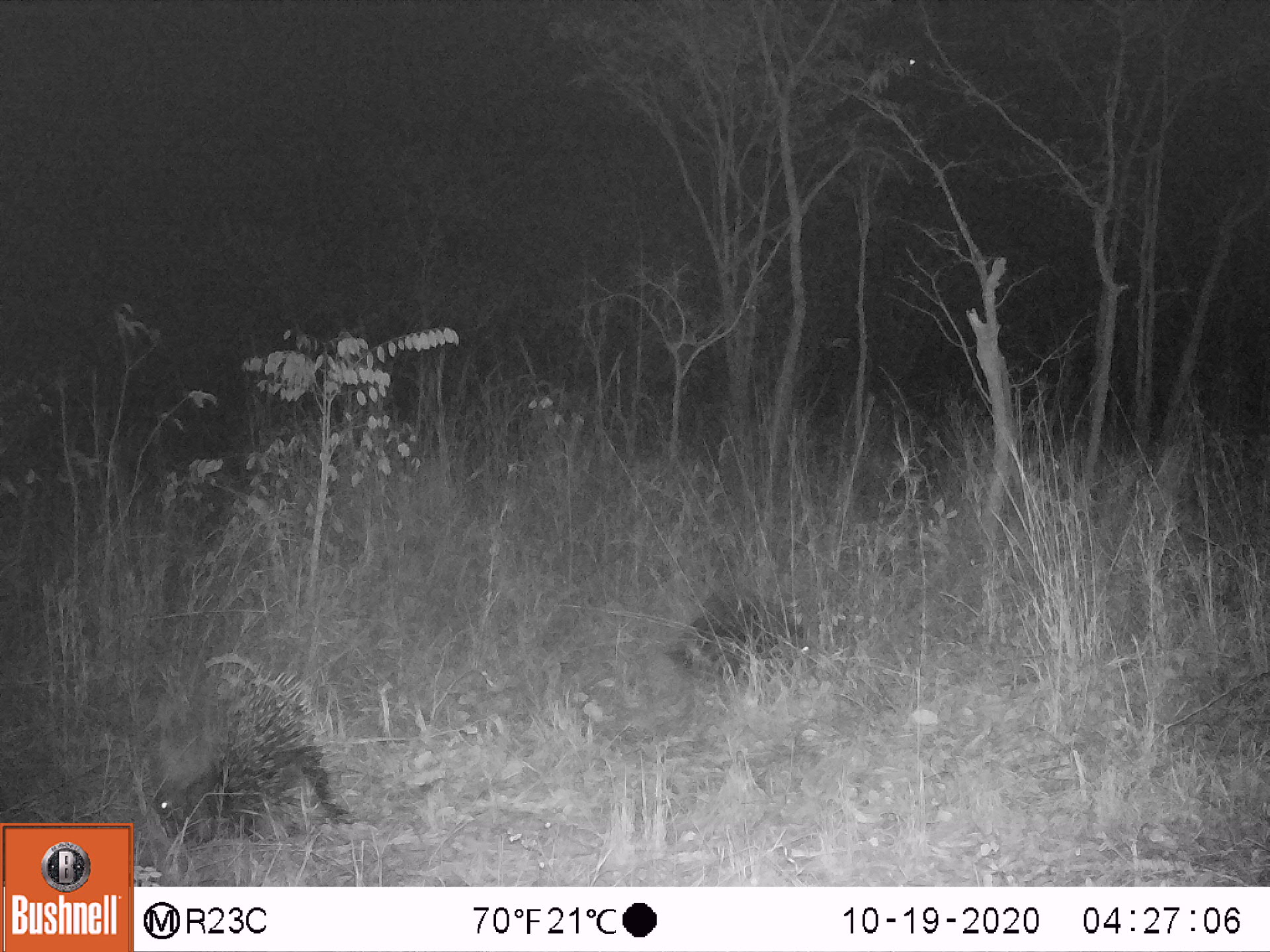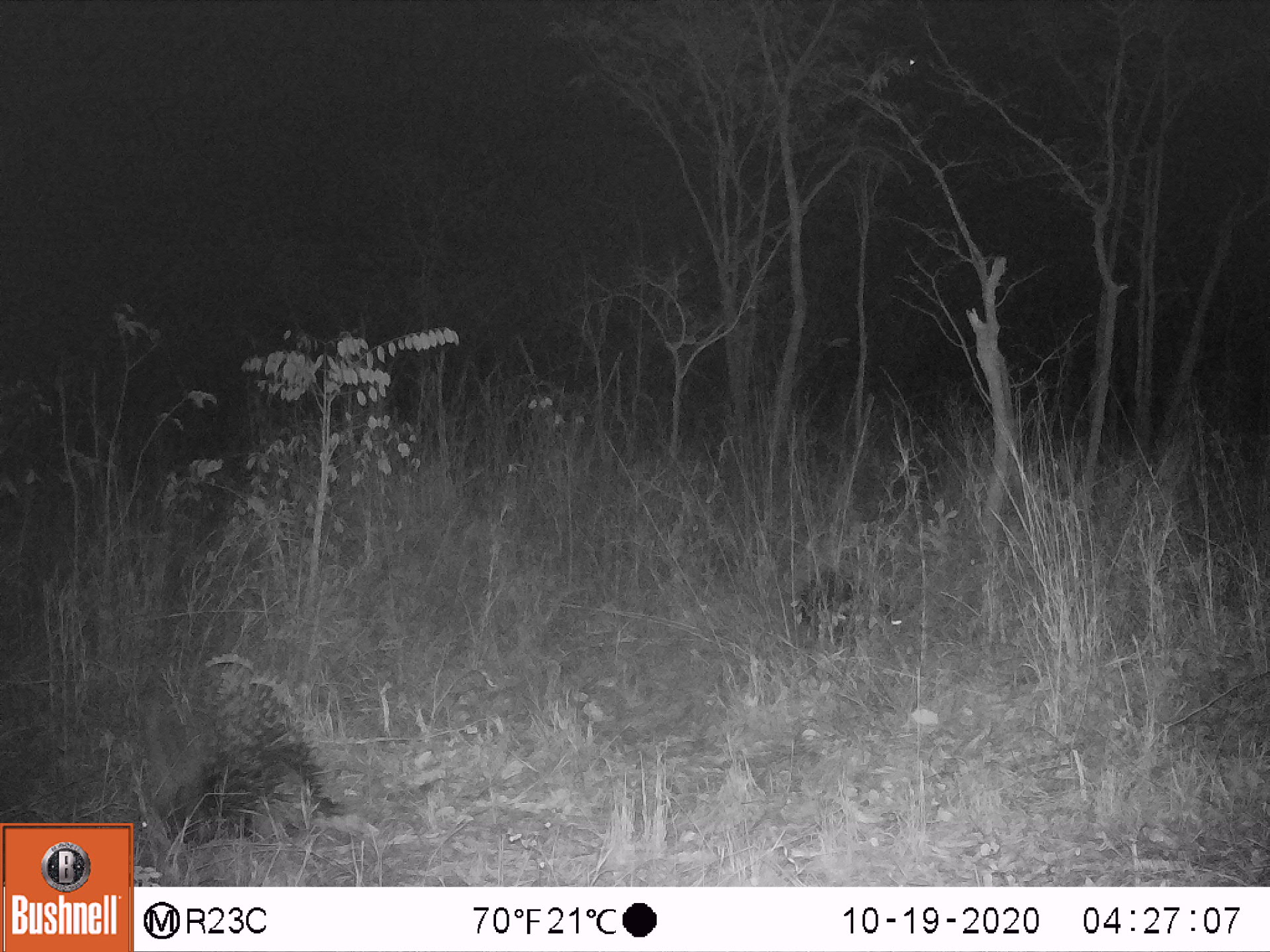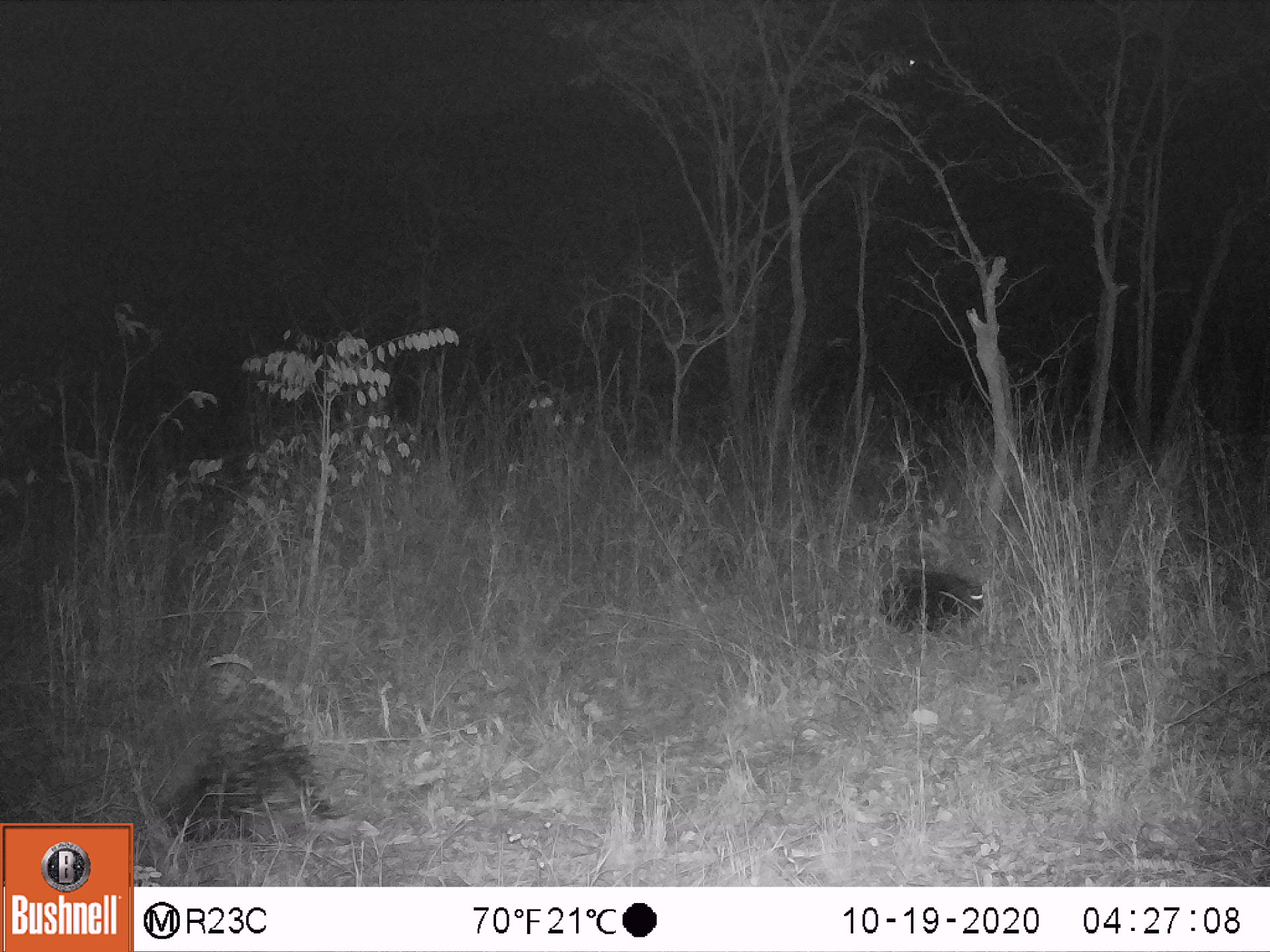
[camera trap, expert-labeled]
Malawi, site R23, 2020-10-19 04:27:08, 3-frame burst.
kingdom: Animalia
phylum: Chordata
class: Mammalia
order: Rodentia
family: Hystricidae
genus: Hystrix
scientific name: Hystrix africaeaustralis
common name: cape porcupine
Cape porcupine (Hystrix africaeaustralis), count 2.